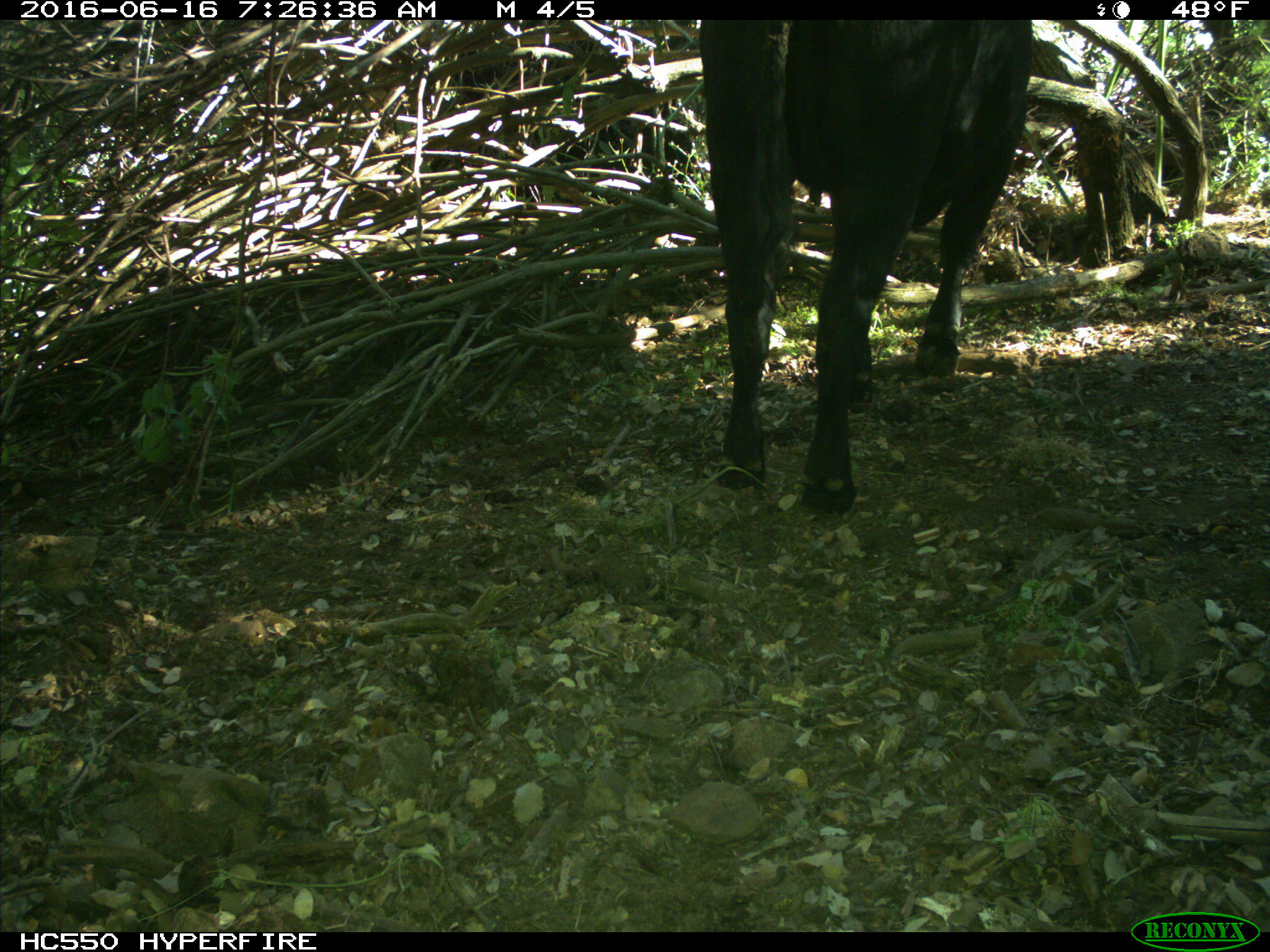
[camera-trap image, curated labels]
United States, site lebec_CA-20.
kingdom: Animalia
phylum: Chordata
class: Mammalia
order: Artiodactyla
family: Bovidae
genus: Bos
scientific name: Bos taurus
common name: domestic cow